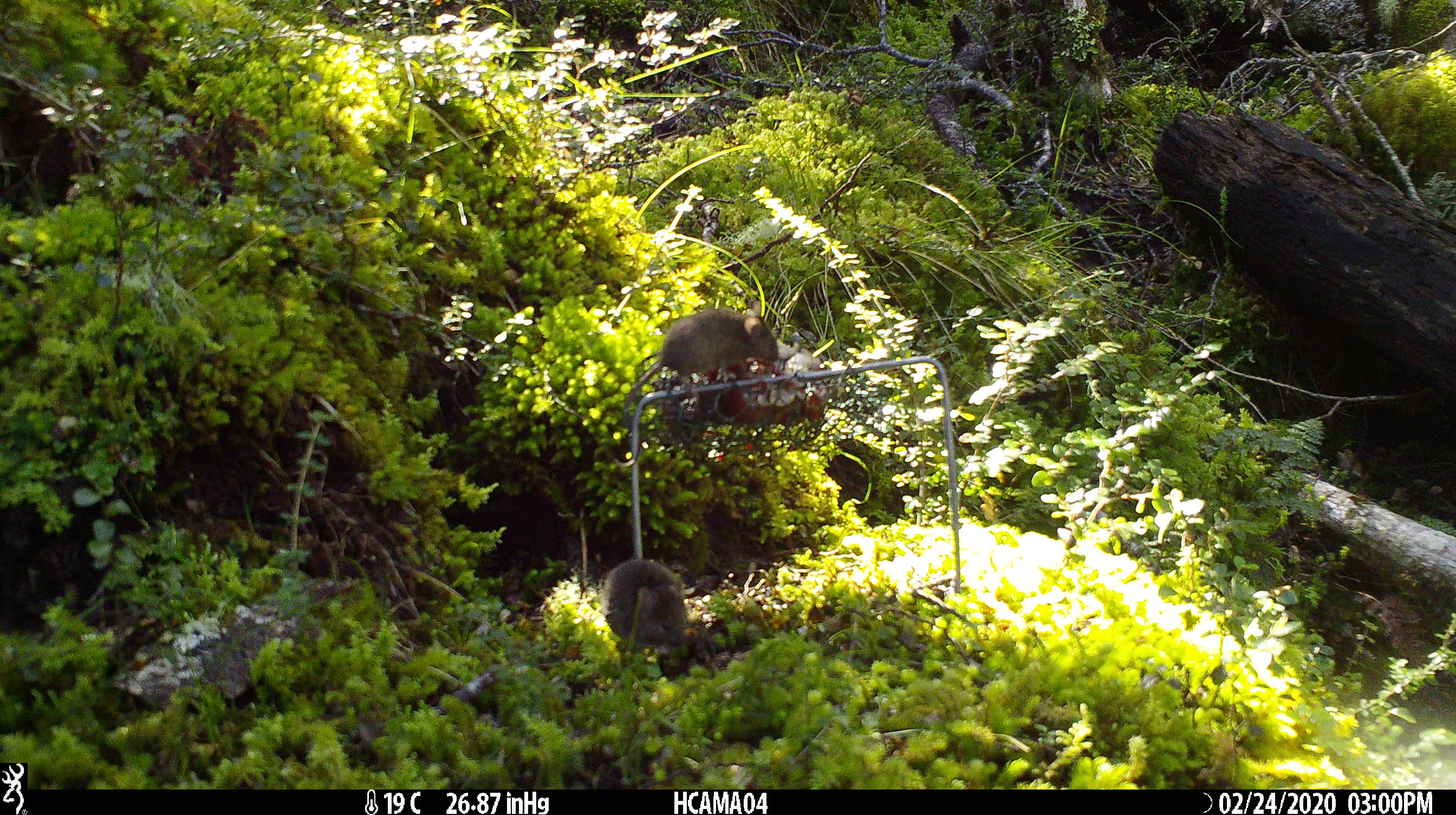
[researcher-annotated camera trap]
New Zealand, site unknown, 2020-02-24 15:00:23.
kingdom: Animalia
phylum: Chordata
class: Mammalia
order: Rodentia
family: Muridae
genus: Mus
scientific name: Mus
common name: mouse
Mouse (Mus).